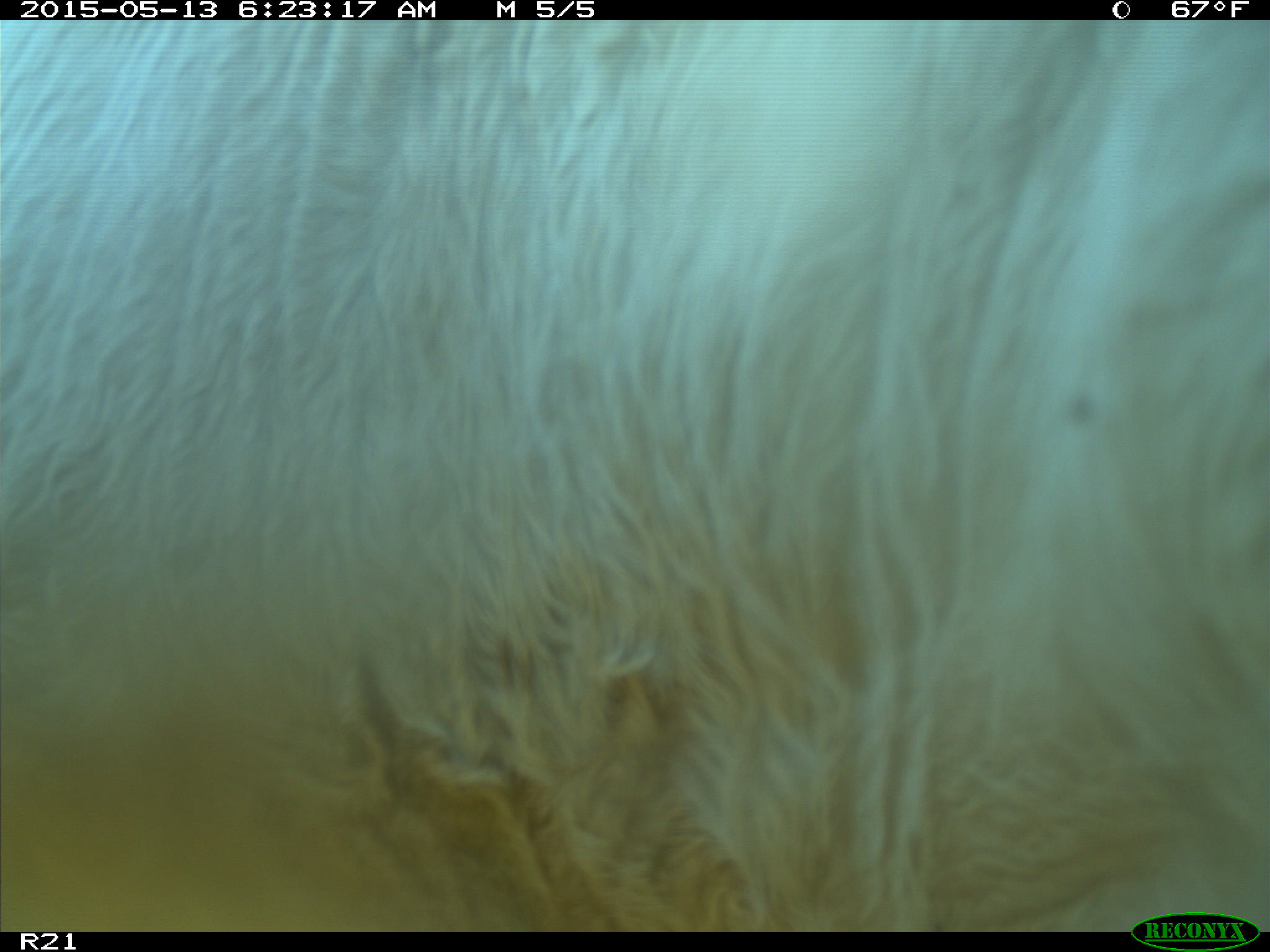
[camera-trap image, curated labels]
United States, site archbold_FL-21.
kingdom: Animalia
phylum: Chordata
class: Mammalia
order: Artiodactyla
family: Bovidae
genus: Bos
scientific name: Bos taurus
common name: domestic cow